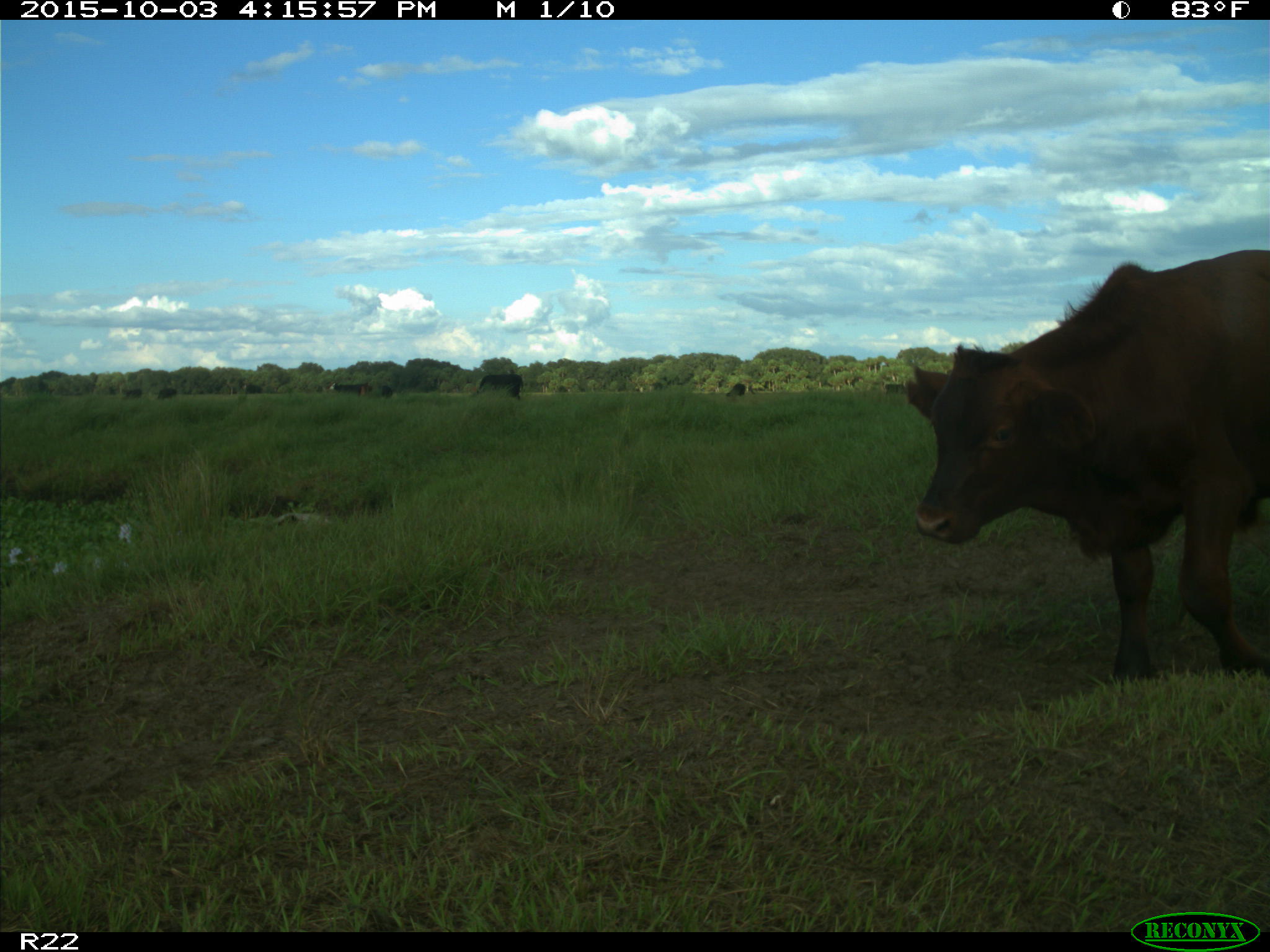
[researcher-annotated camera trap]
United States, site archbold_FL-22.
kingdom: Animalia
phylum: Chordata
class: Mammalia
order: Artiodactyla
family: Bovidae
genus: Bos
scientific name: Bos taurus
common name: domestic cow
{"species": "Bos taurus (domestic cow)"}